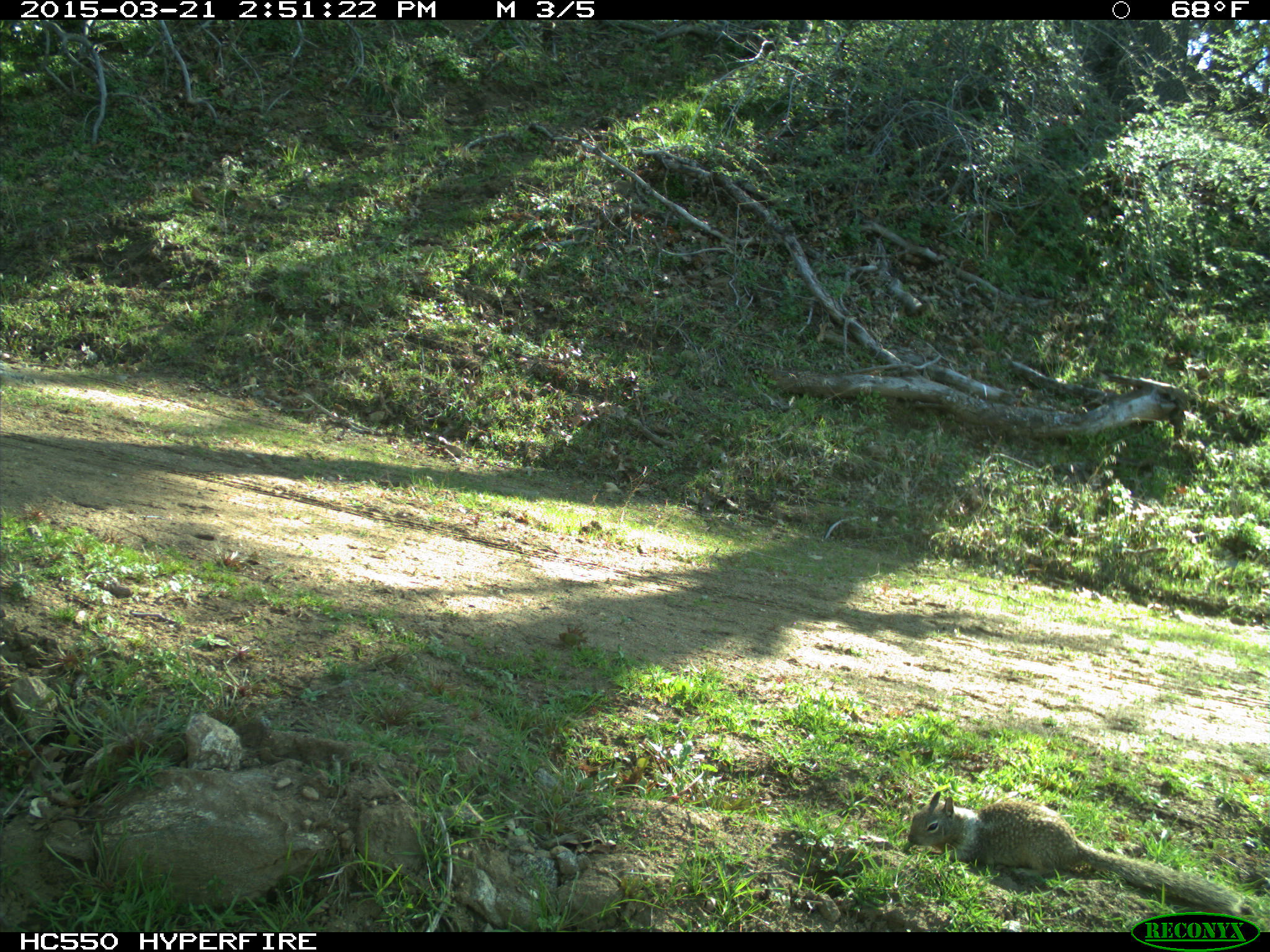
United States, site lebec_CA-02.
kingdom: Animalia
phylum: Chordata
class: Mammalia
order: Rodentia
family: Sciuridae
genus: Otospermophilus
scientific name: Otospermophilus beecheyi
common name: california ground squirrel